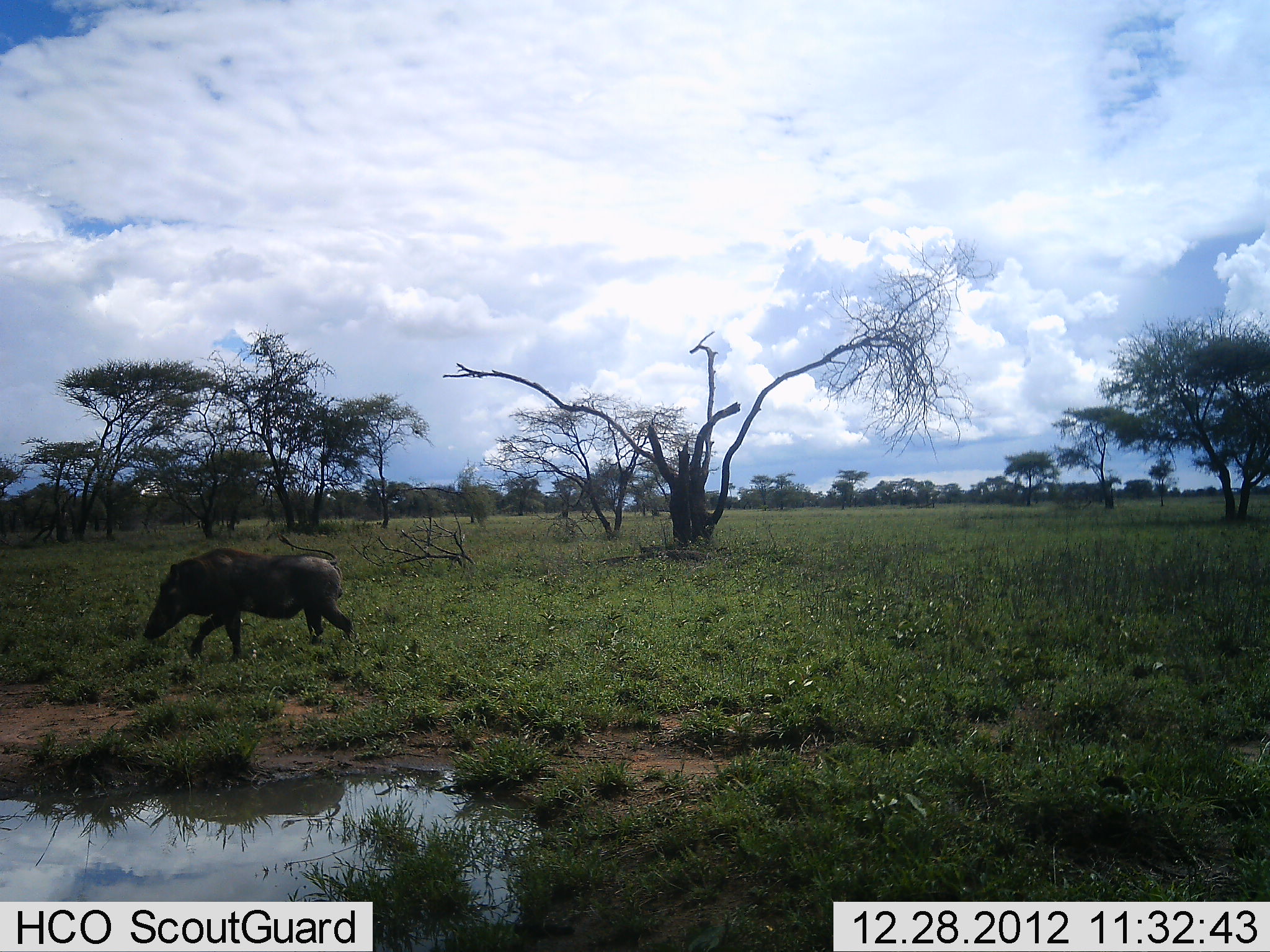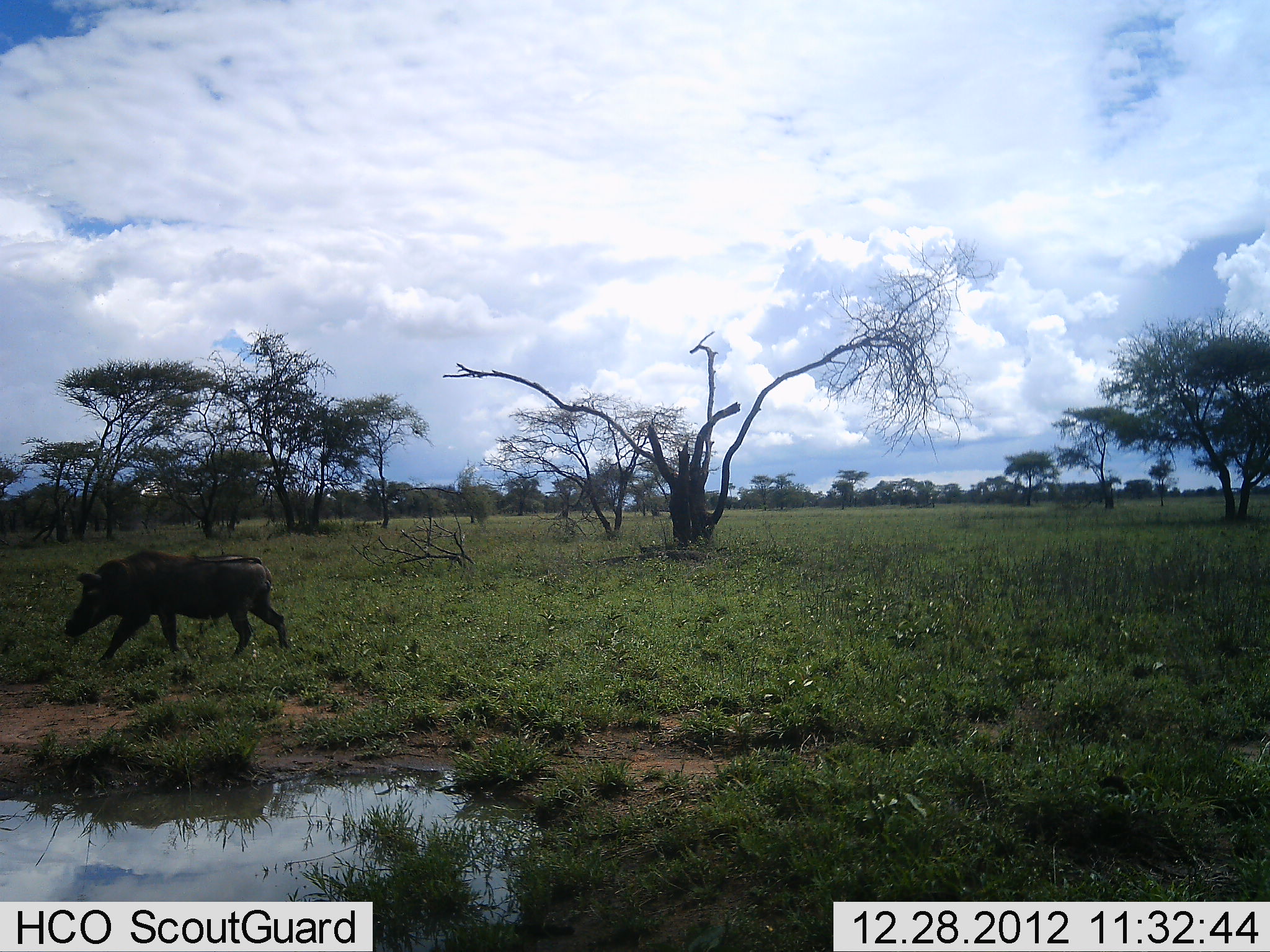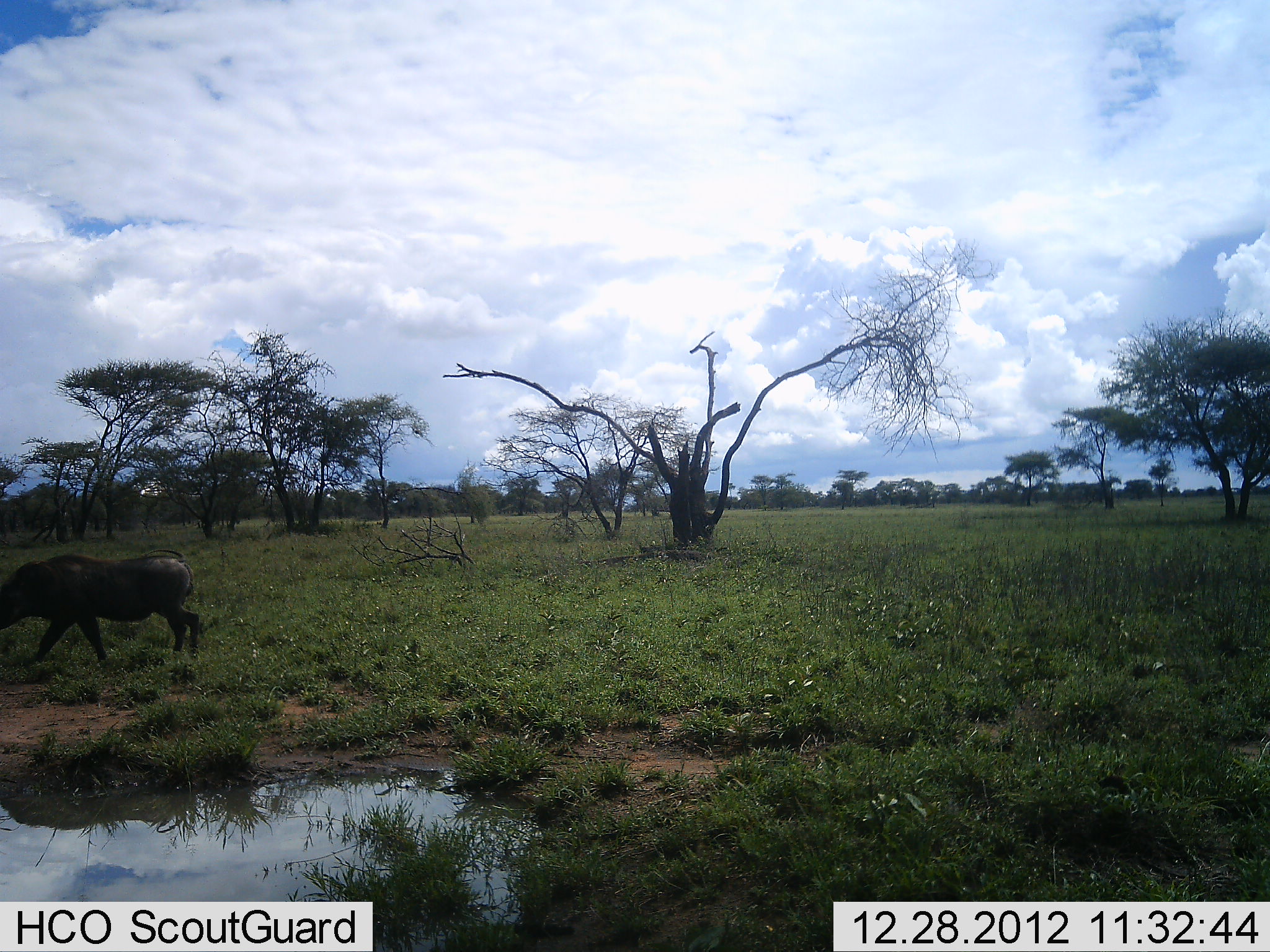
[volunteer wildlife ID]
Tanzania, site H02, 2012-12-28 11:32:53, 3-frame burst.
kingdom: Animalia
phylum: Chordata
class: Mammalia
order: Artiodactyla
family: Suidae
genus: Phacochoerus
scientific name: Phacochoerus africanus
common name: warthog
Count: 1.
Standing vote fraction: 0%.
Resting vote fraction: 0%.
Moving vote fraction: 100%.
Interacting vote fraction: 0%.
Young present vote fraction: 0%.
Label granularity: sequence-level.